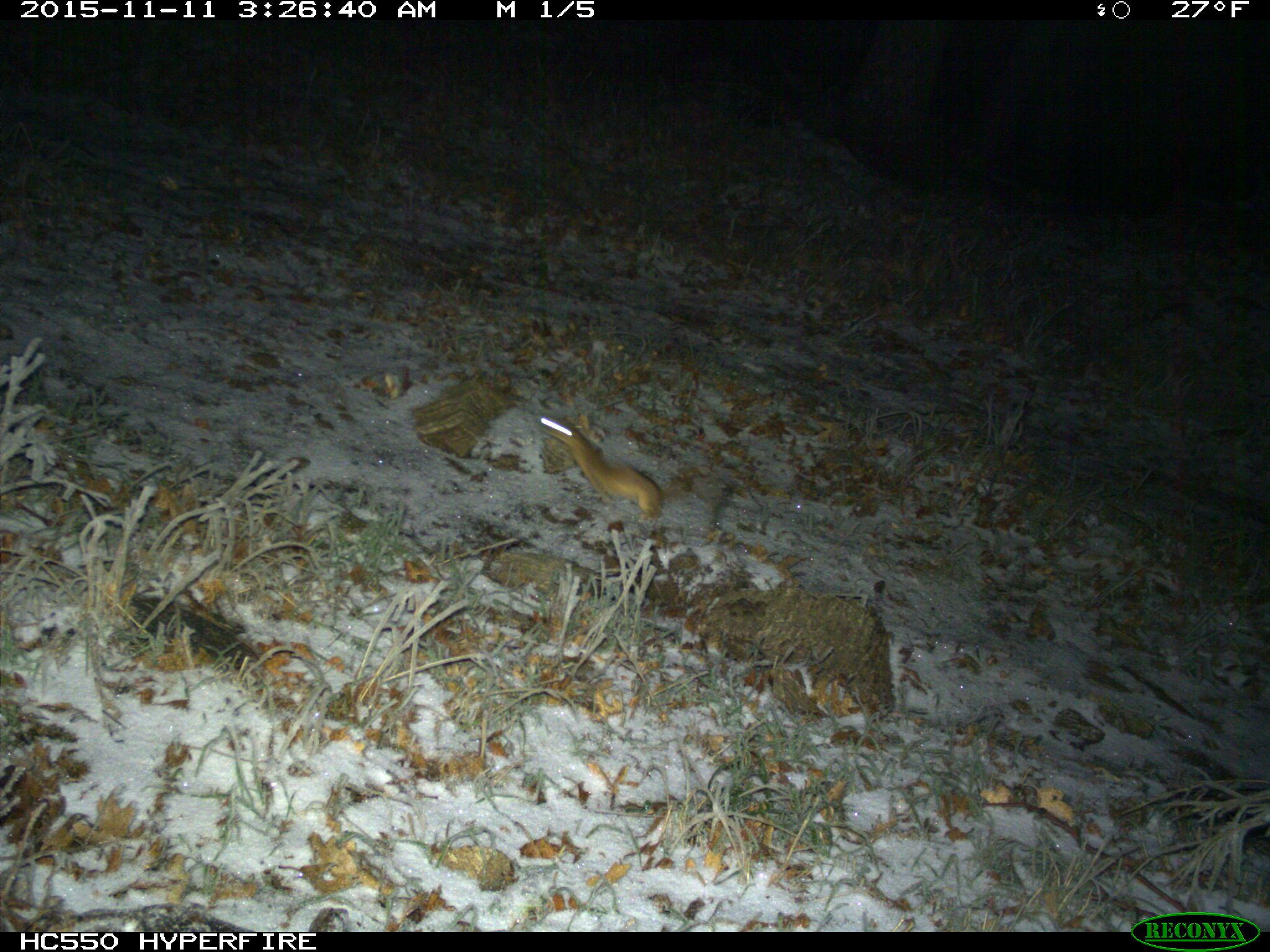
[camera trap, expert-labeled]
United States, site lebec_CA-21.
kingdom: Animalia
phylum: Chordata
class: Mammalia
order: Carnivora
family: Mustelidae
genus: Neogale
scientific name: Neogale frenata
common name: long-tailed weasel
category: mustela frenata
Mustela frenata (long-tailed weasel) (Neogale frenata).